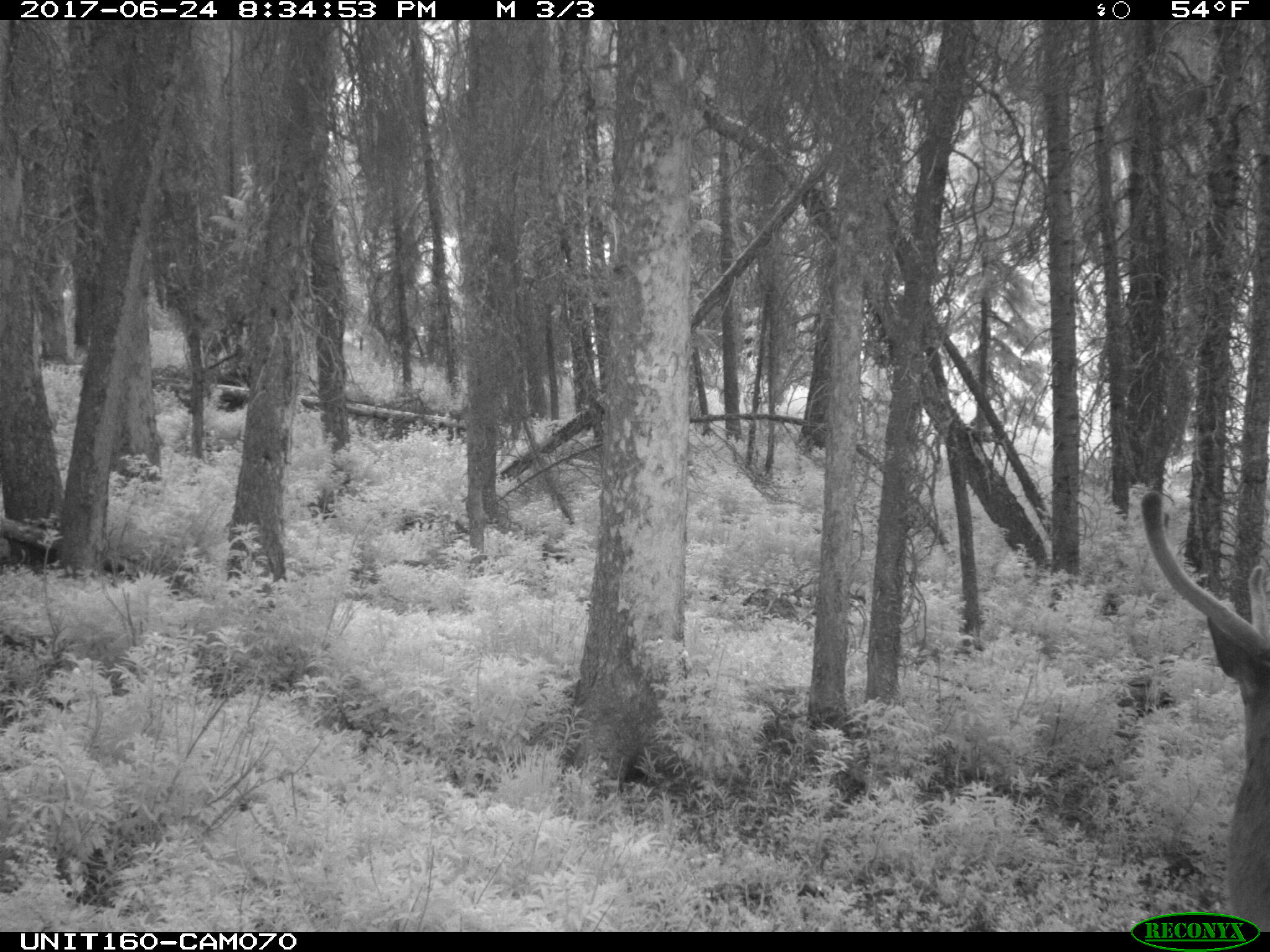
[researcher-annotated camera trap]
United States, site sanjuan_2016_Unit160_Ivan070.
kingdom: Animalia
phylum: Chordata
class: Mammalia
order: Artiodactyla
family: Cervidae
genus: Cervus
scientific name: Cervus elaphus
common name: red deer